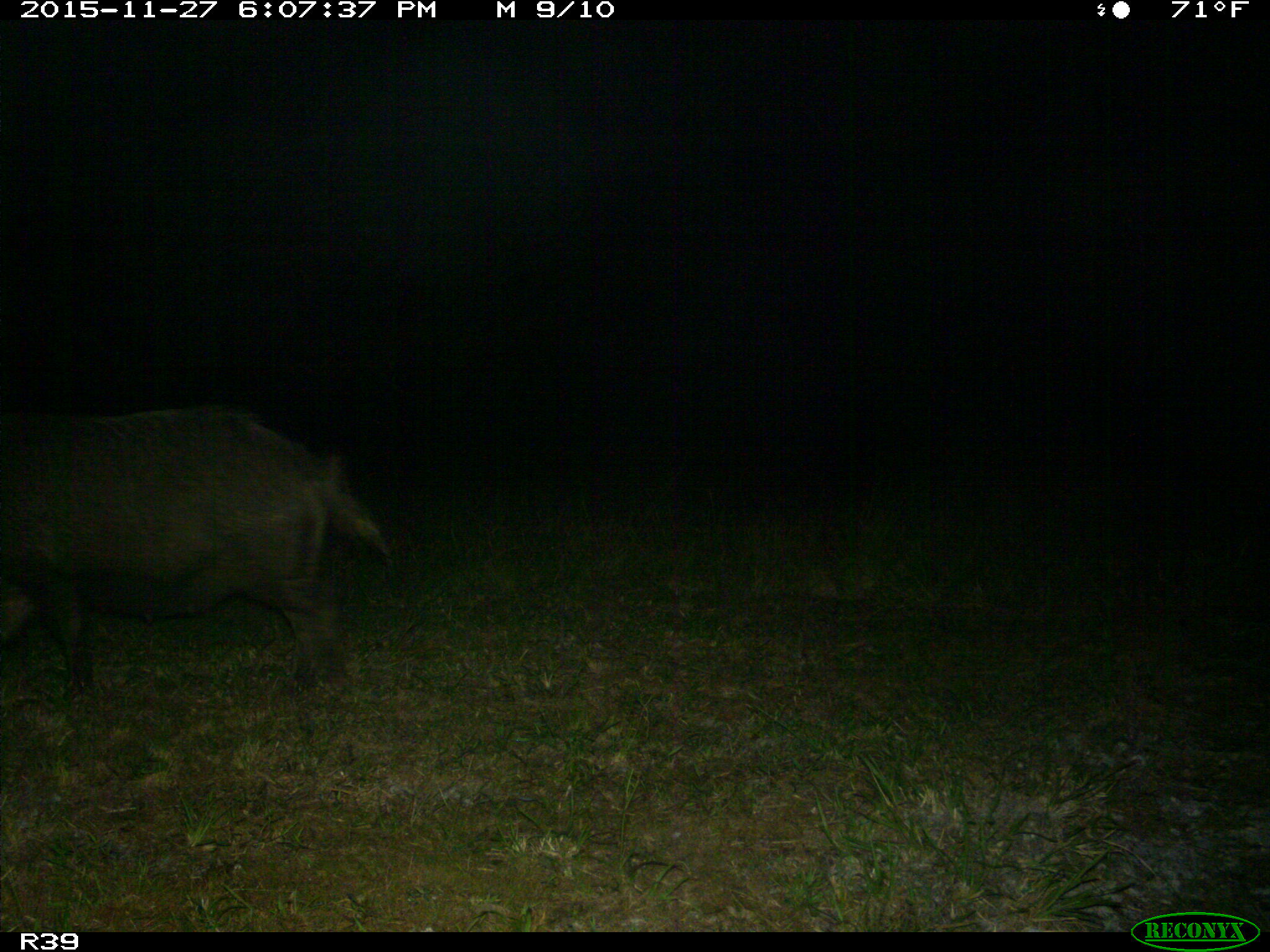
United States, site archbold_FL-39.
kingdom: Animalia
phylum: Chordata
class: Mammalia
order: Artiodactyla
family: Suidae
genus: Sus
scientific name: Sus scrofa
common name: wild boar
Sus scrofa (wild boar).